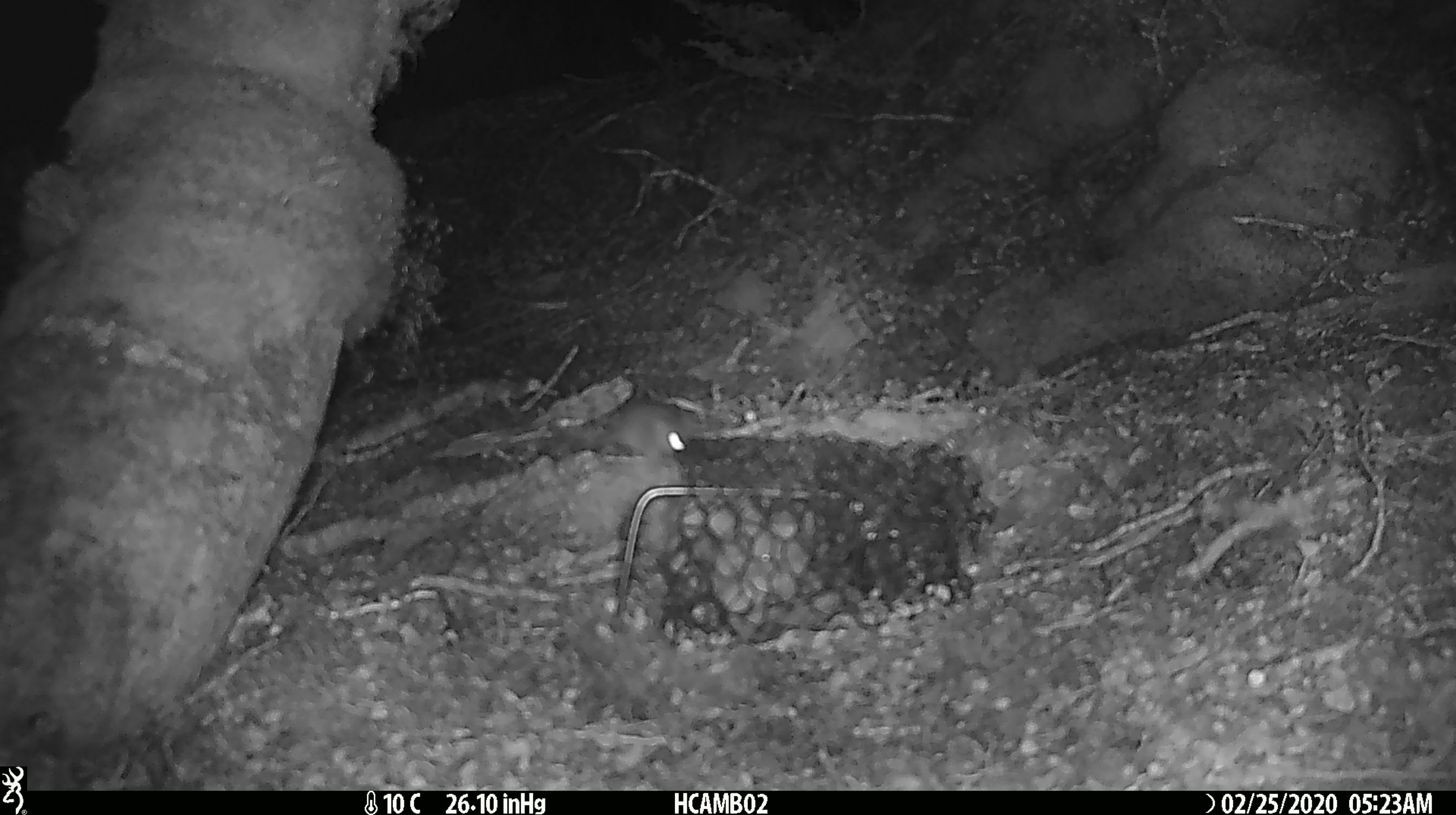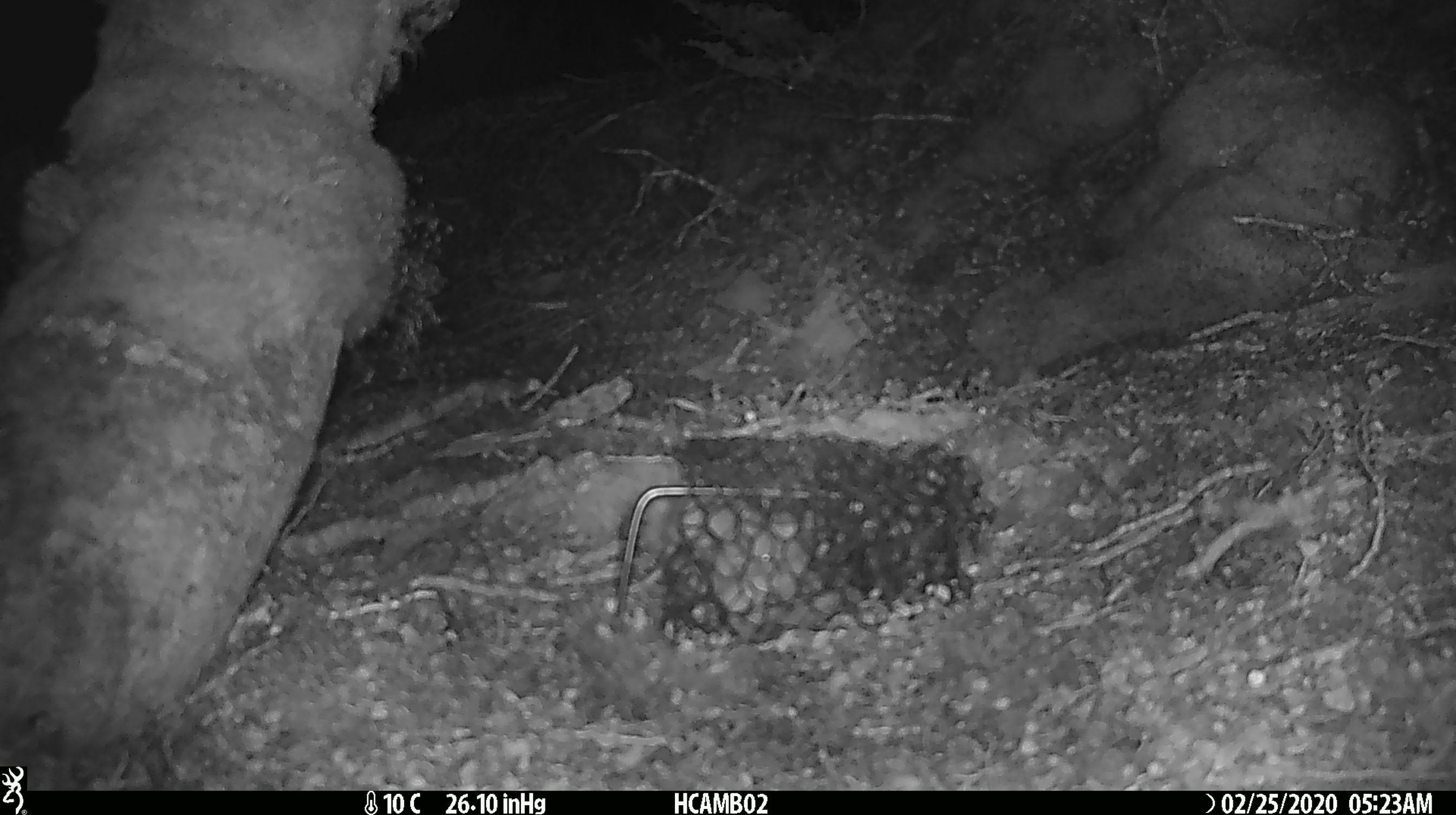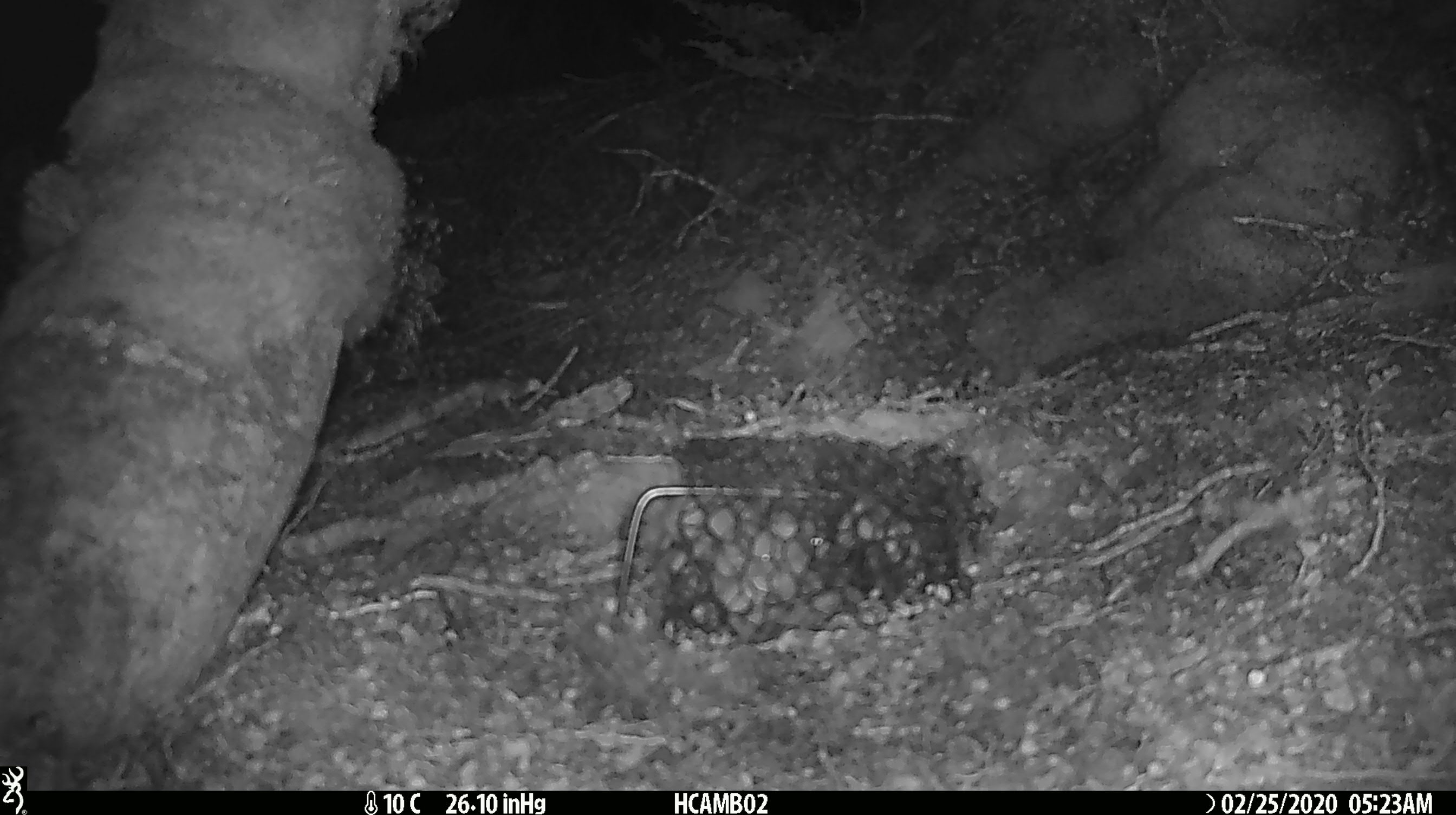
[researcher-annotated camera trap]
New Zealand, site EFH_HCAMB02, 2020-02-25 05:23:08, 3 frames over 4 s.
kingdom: Animalia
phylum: Chordata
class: Mammalia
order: Rodentia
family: Muridae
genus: Mus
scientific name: Mus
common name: mouse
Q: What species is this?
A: Mouse (Mus).